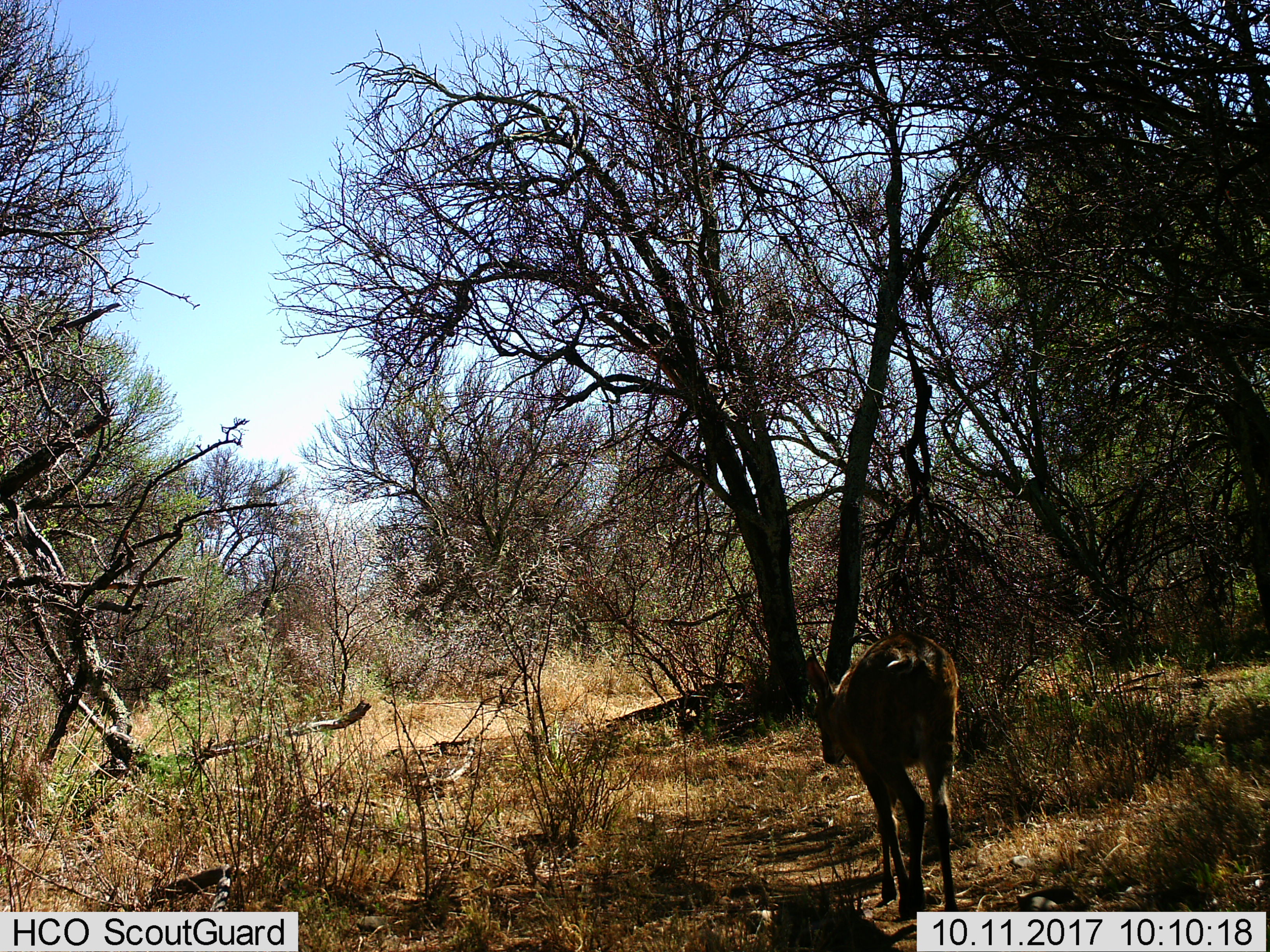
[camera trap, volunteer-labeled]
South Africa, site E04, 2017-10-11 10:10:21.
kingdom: Animalia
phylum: Chordata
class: Mammalia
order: Artiodactyla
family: Bovidae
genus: Cephalophus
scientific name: Cephalophus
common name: duiker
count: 1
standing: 20%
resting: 0%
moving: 80%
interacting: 0%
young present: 0%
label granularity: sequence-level